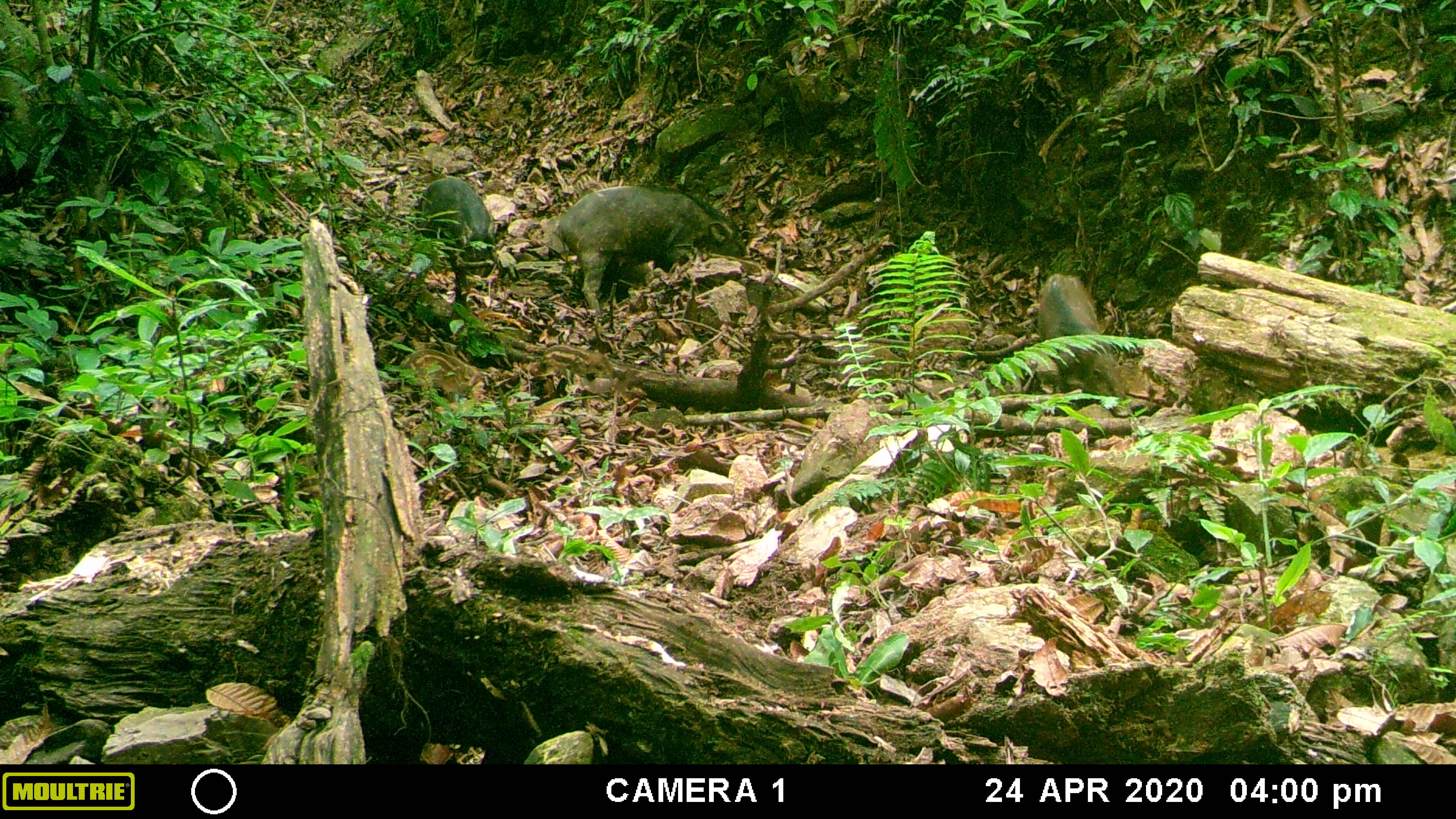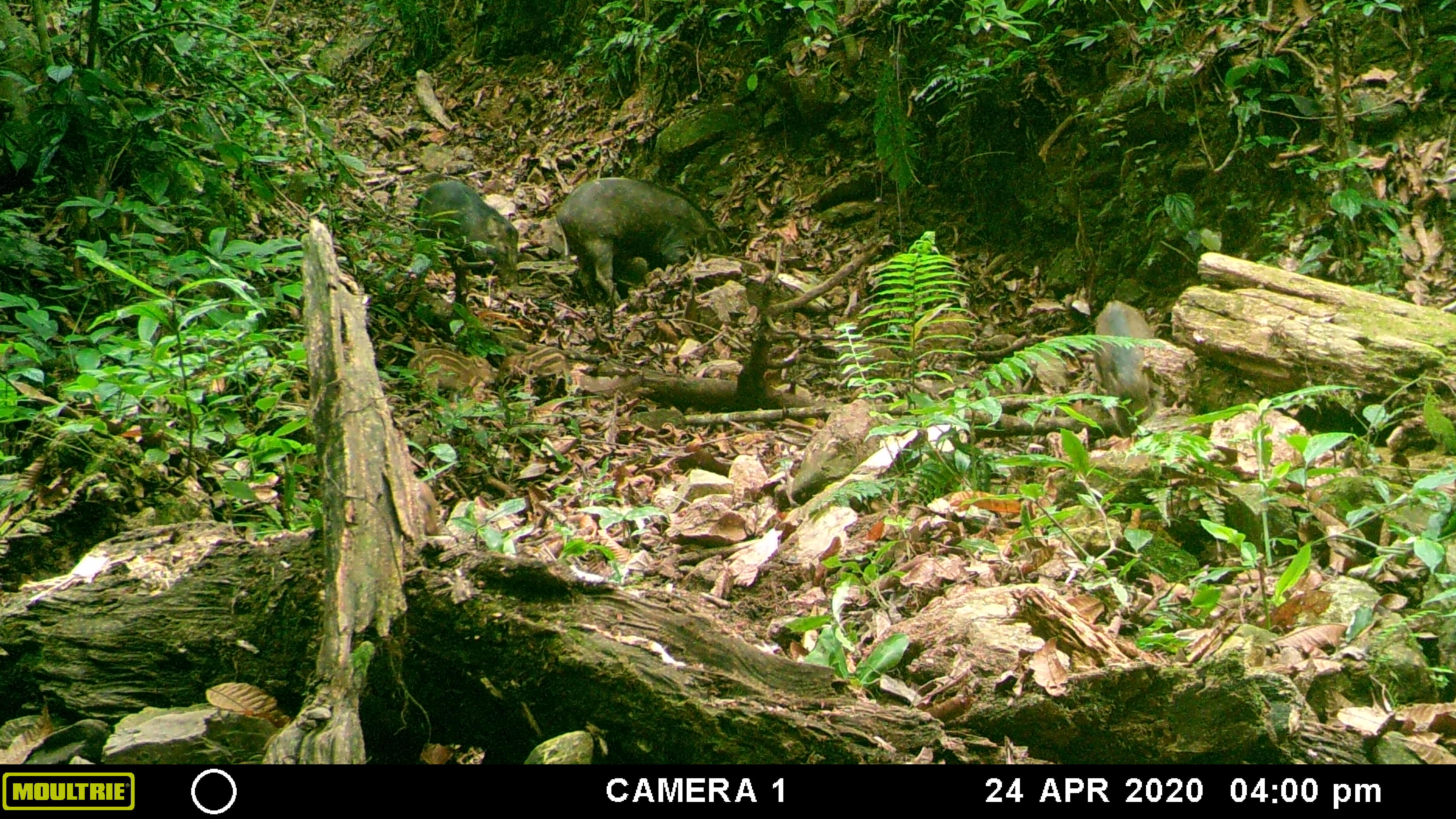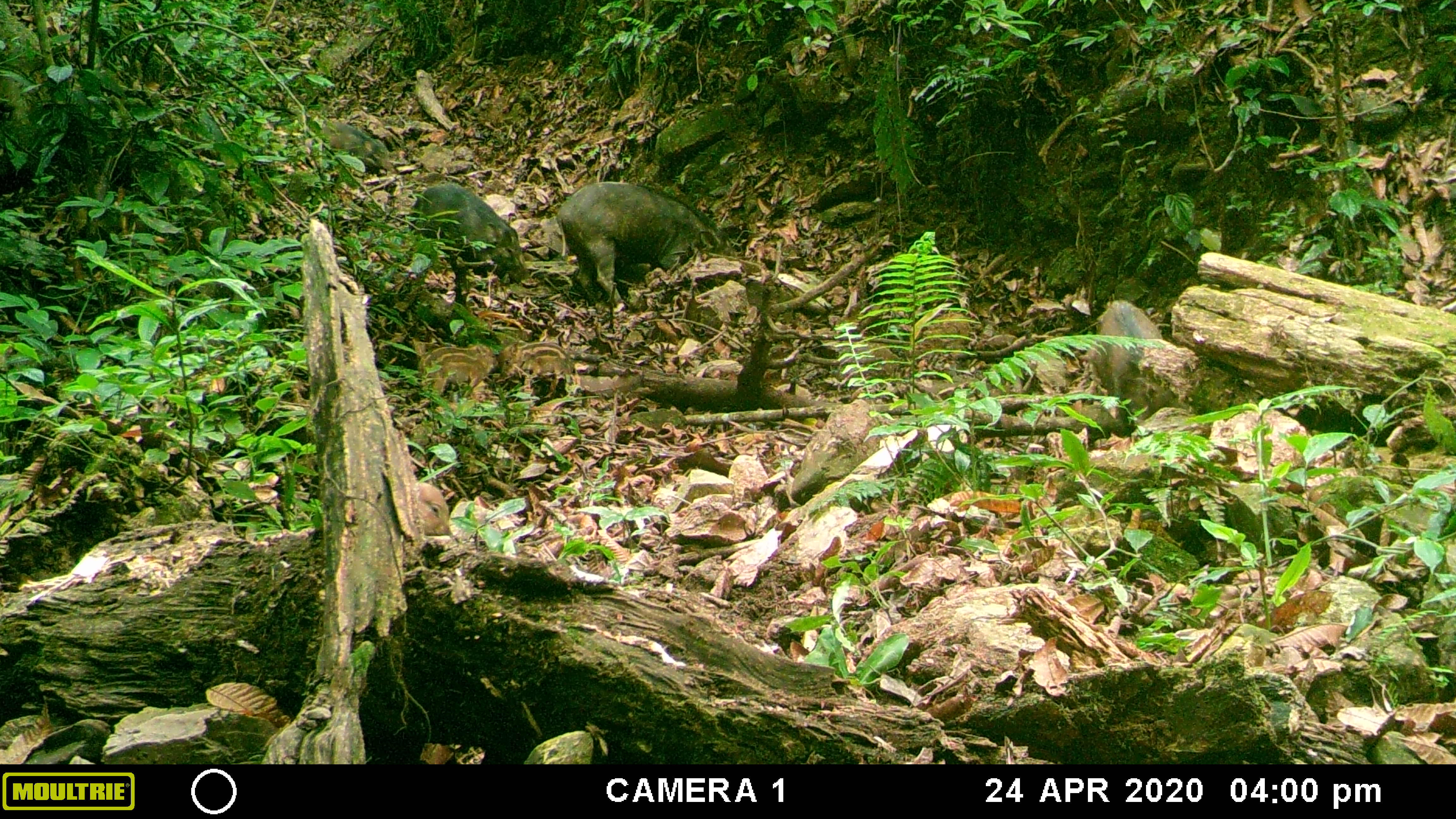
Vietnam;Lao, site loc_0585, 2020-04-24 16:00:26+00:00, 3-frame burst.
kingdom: Animalia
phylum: Chordata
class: Mammalia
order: Artiodactyla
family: Suidae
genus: Sus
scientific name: Sus scrofa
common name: eurasian wild pig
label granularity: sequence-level